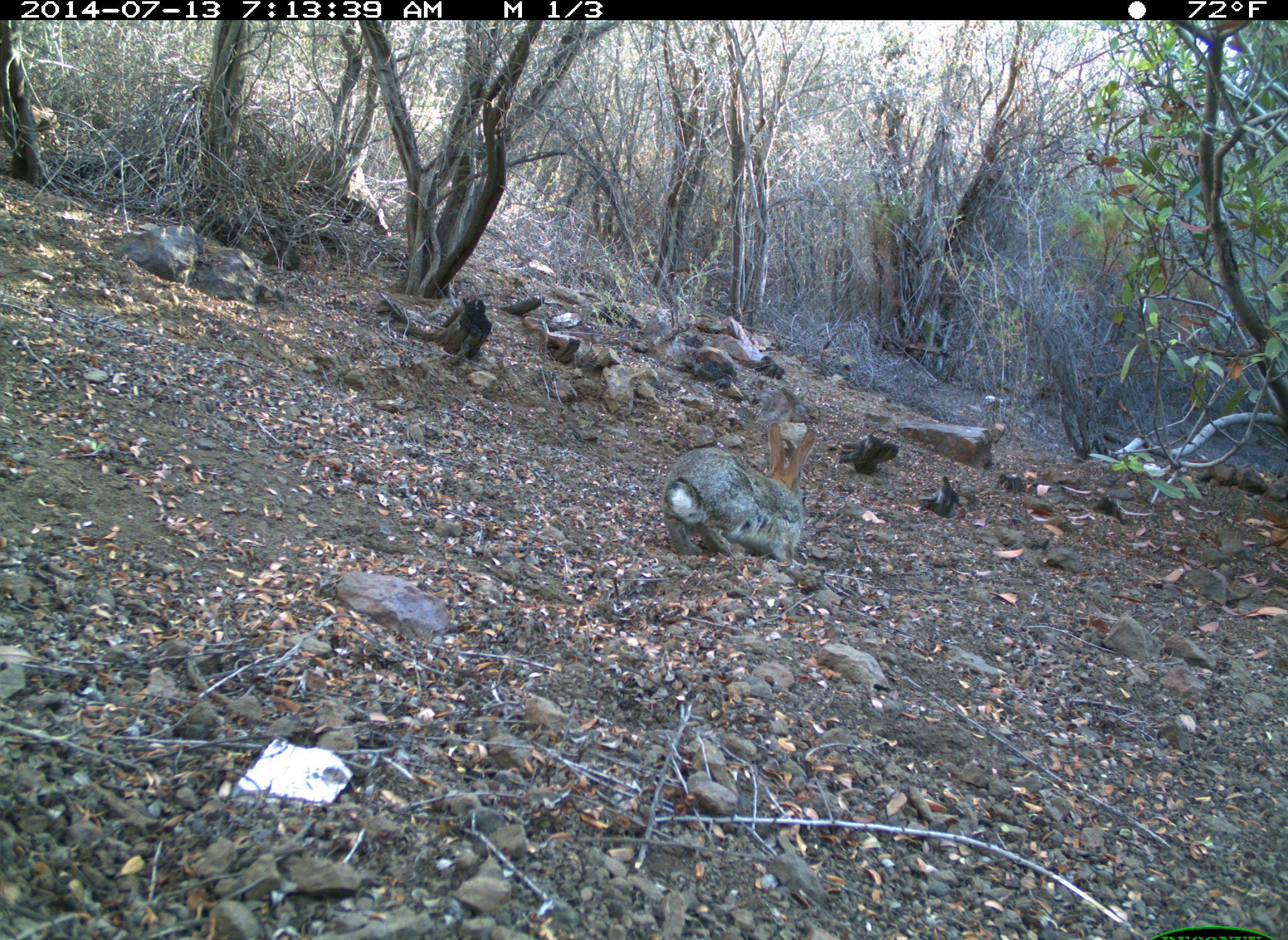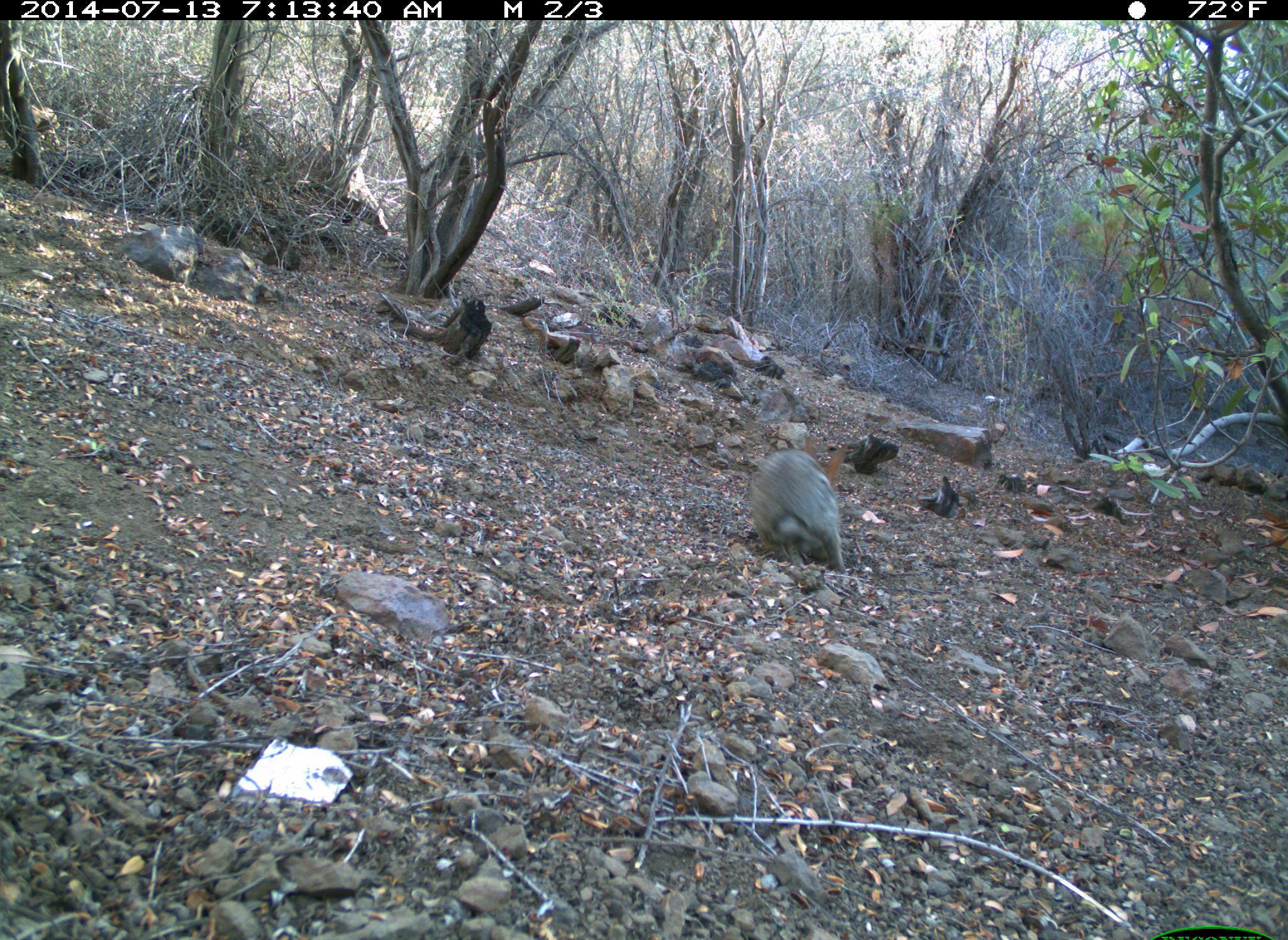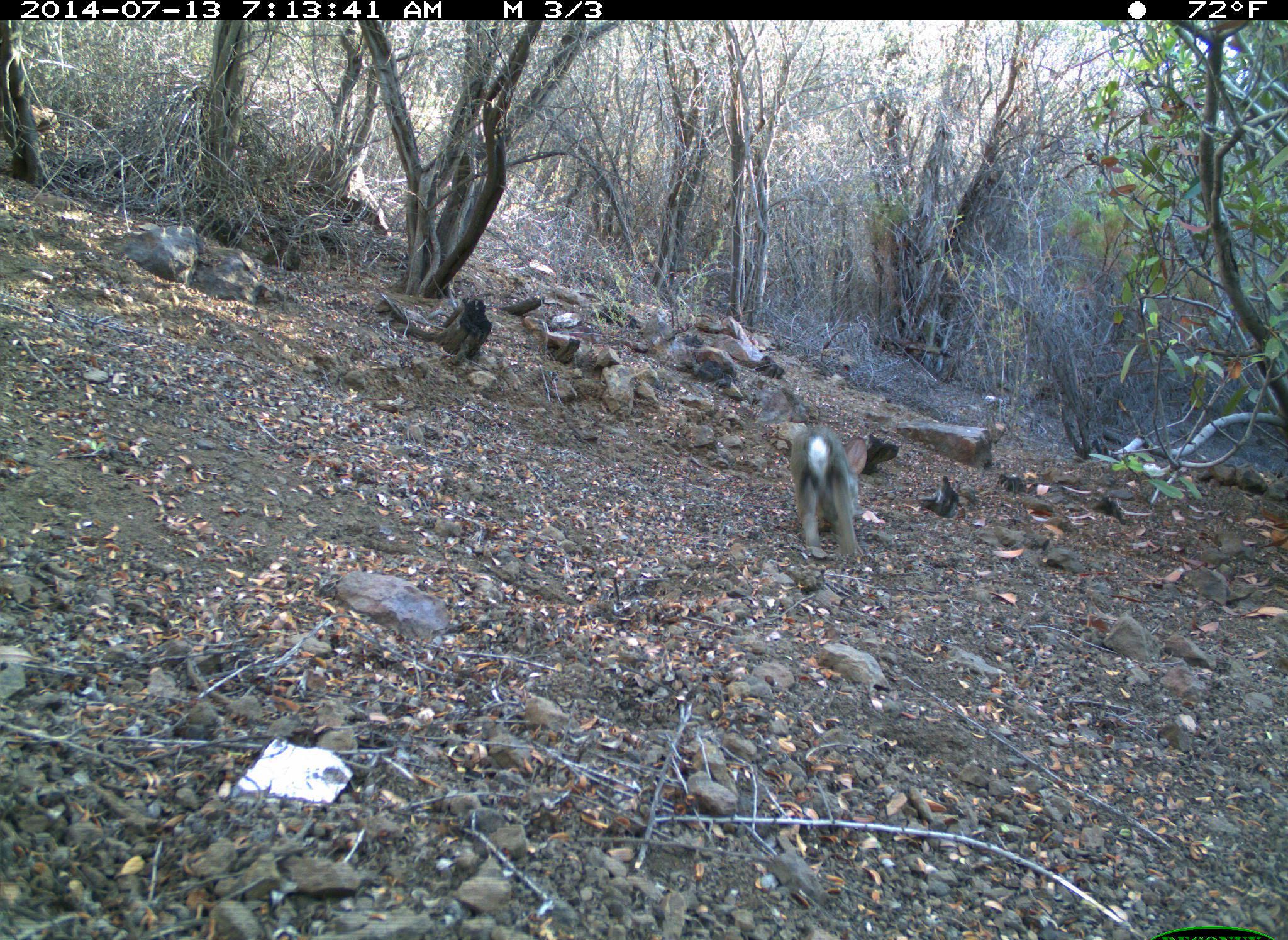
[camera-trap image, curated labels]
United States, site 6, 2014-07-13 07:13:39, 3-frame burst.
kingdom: Animalia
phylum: Chordata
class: Mammalia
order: Lagomorpha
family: Leporidae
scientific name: Leporidae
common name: rabbits and hares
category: rabbit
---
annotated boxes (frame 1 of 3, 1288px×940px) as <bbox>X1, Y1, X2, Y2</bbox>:
rabbit: <bbox>665, 421, 818, 564</bbox>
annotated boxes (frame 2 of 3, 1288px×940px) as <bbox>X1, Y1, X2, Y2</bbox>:
rabbit: <bbox>748, 436, 851, 577</bbox>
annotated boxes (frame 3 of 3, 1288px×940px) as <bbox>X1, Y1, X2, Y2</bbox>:
rabbit: <bbox>789, 426, 868, 559</bbox>